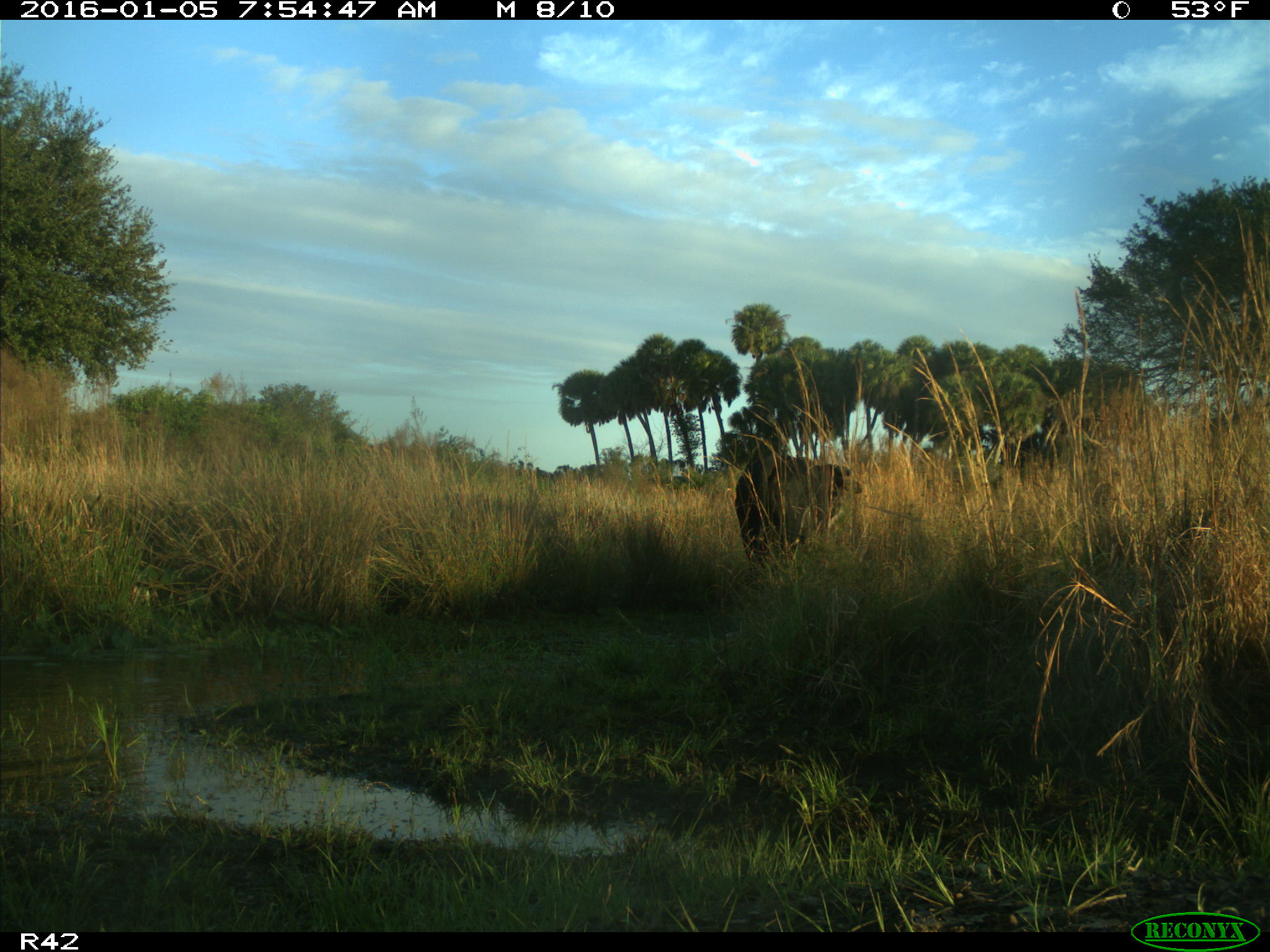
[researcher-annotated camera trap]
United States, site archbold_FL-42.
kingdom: Animalia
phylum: Chordata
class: Mammalia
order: Artiodactyla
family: Bovidae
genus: Bos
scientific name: Bos taurus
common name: domestic cow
Bos taurus (domestic cow).